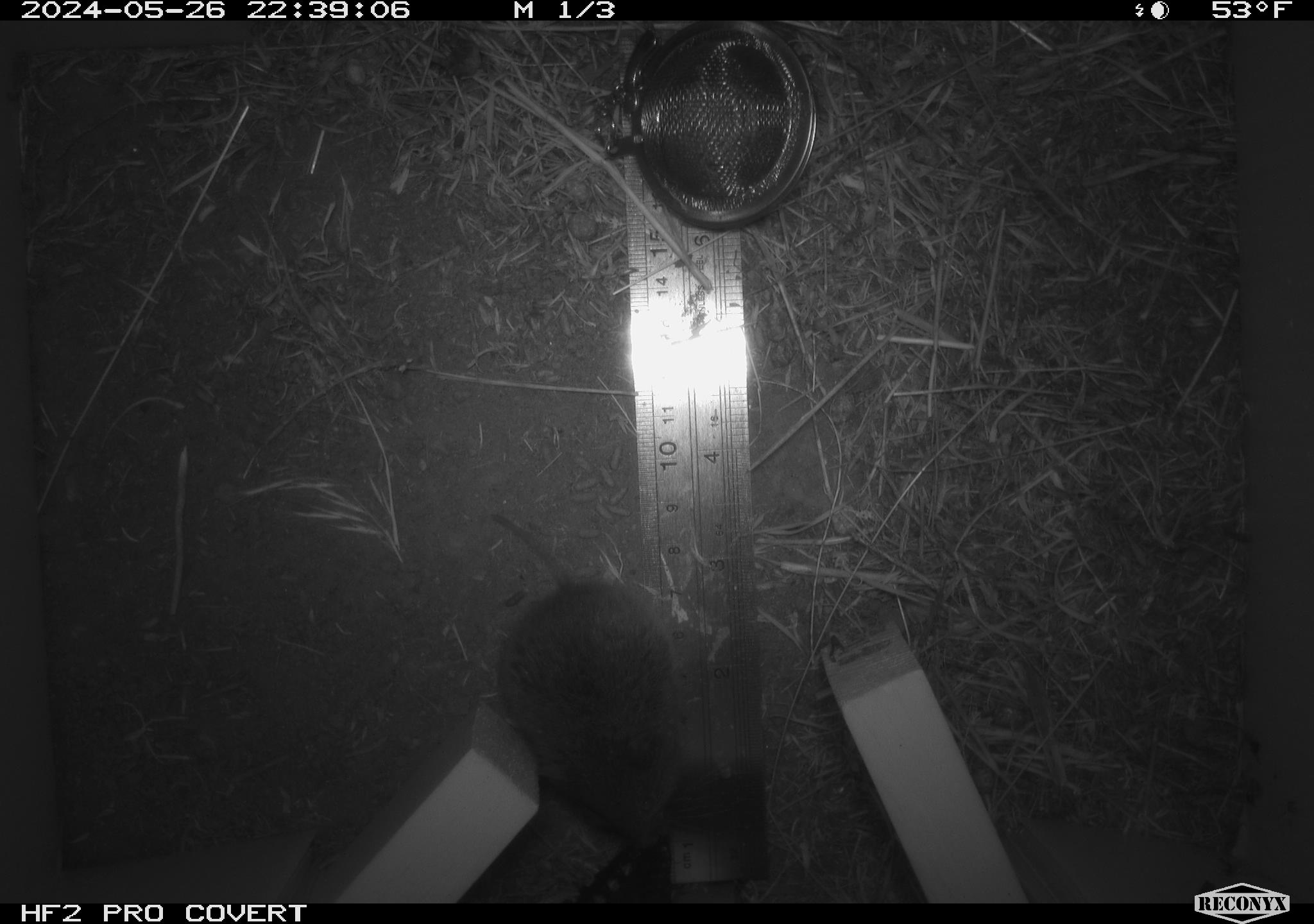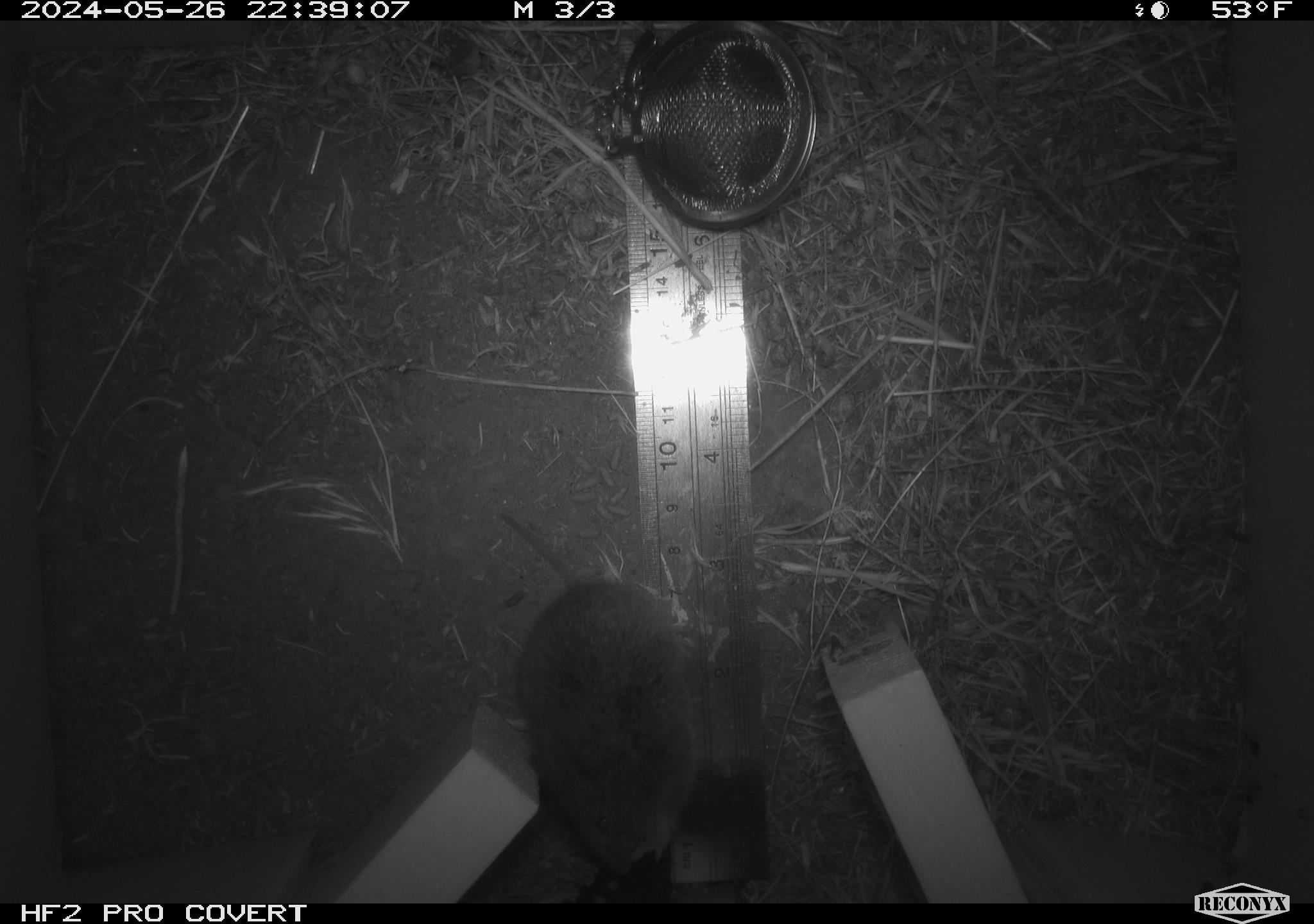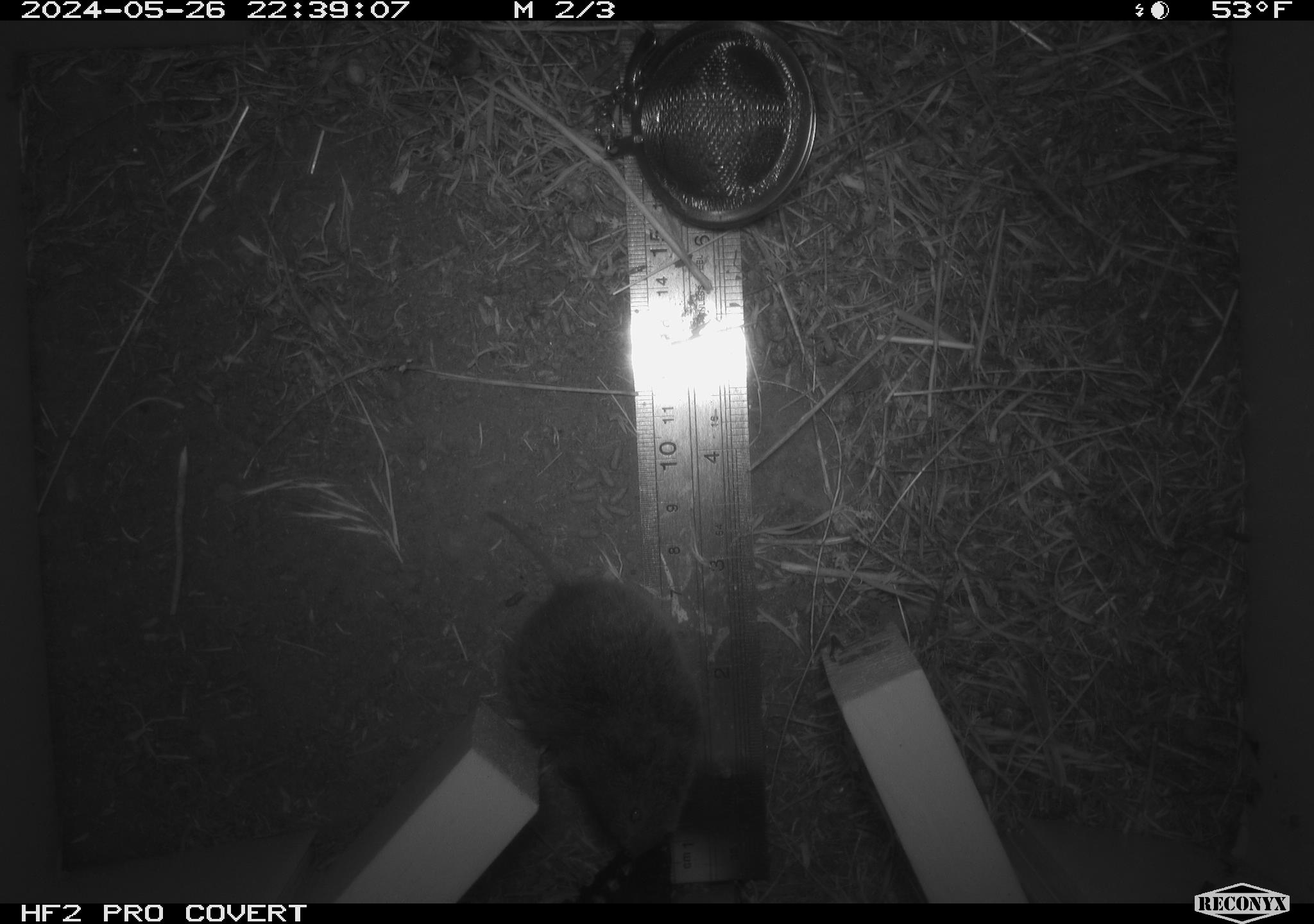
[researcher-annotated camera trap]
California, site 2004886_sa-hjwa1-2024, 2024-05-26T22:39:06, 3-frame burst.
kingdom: Animalia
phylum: Chordata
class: Mammalia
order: Rodentia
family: Cricetidae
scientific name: Cricetidae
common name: hamsters, voles, lemmings, and allies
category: cricetidae family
Cricetidae family (hamsters, voles, lemmings, and allies) (Cricetidae).